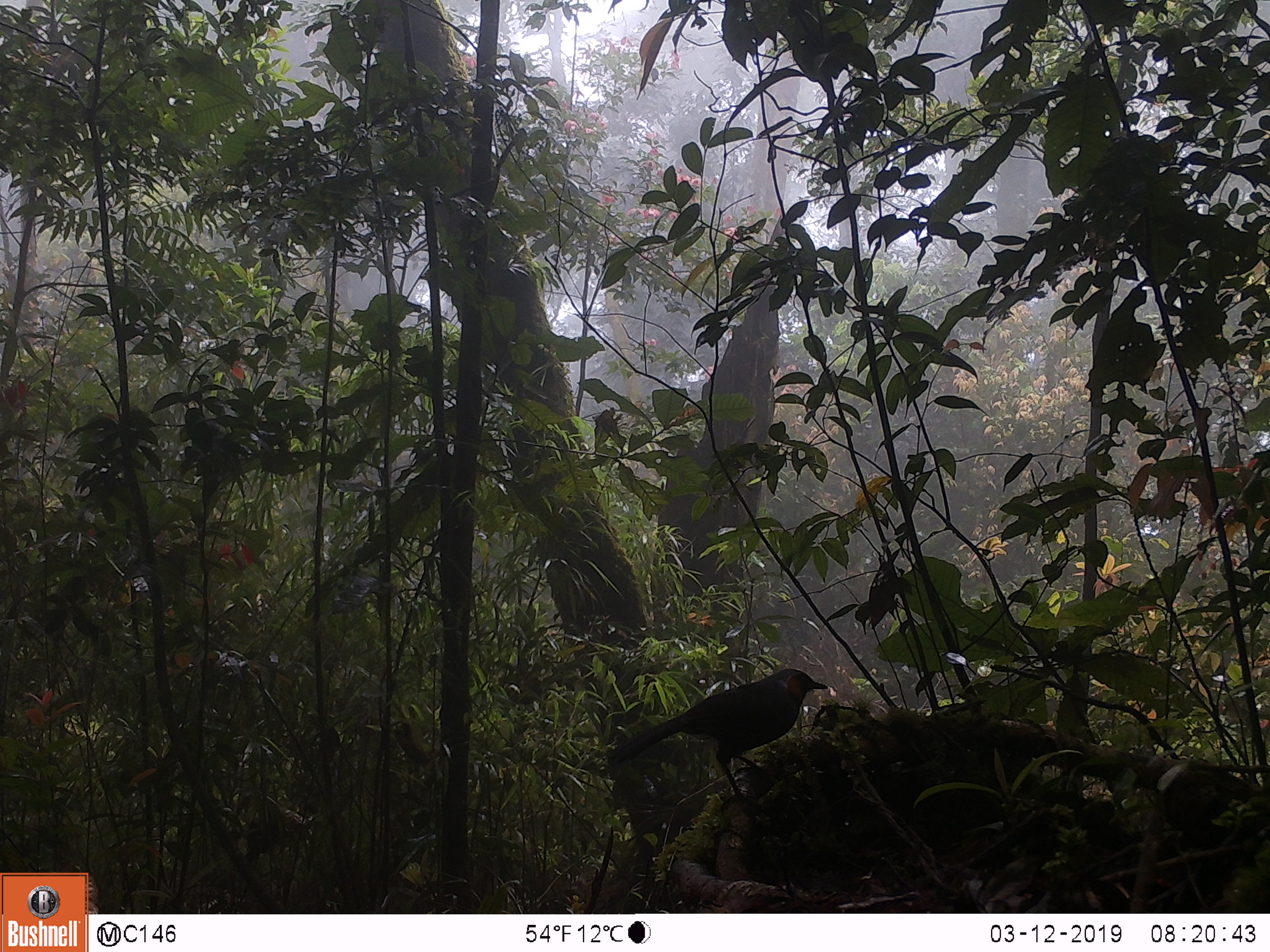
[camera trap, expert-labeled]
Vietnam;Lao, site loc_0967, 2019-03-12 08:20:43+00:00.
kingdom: Animalia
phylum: Chordata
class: Aves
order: Passeriformes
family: Leiothrichidae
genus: Ianthocincla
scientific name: Ianthocincla konkakinhensis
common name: rufous-eared laughingthrush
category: rufous eared laughingthrush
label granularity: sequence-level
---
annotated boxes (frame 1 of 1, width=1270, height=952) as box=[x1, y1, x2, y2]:
rufous eared laughingthrush: box=[608, 668, 828, 809]